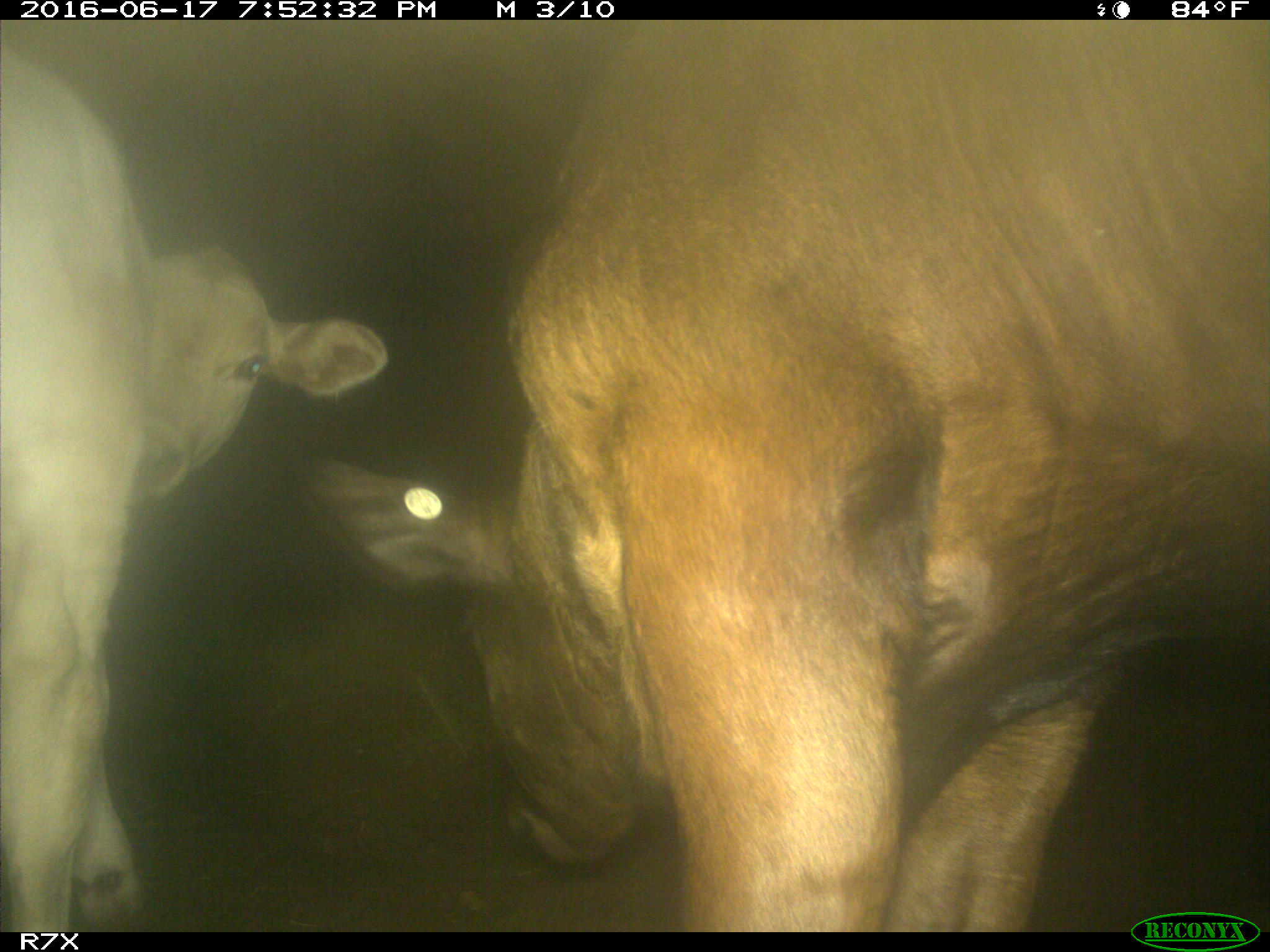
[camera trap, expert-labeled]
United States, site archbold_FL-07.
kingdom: Animalia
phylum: Chordata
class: Mammalia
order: Artiodactyla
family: Bovidae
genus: Bos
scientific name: Bos taurus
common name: domestic cow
Bos taurus (domestic cow).